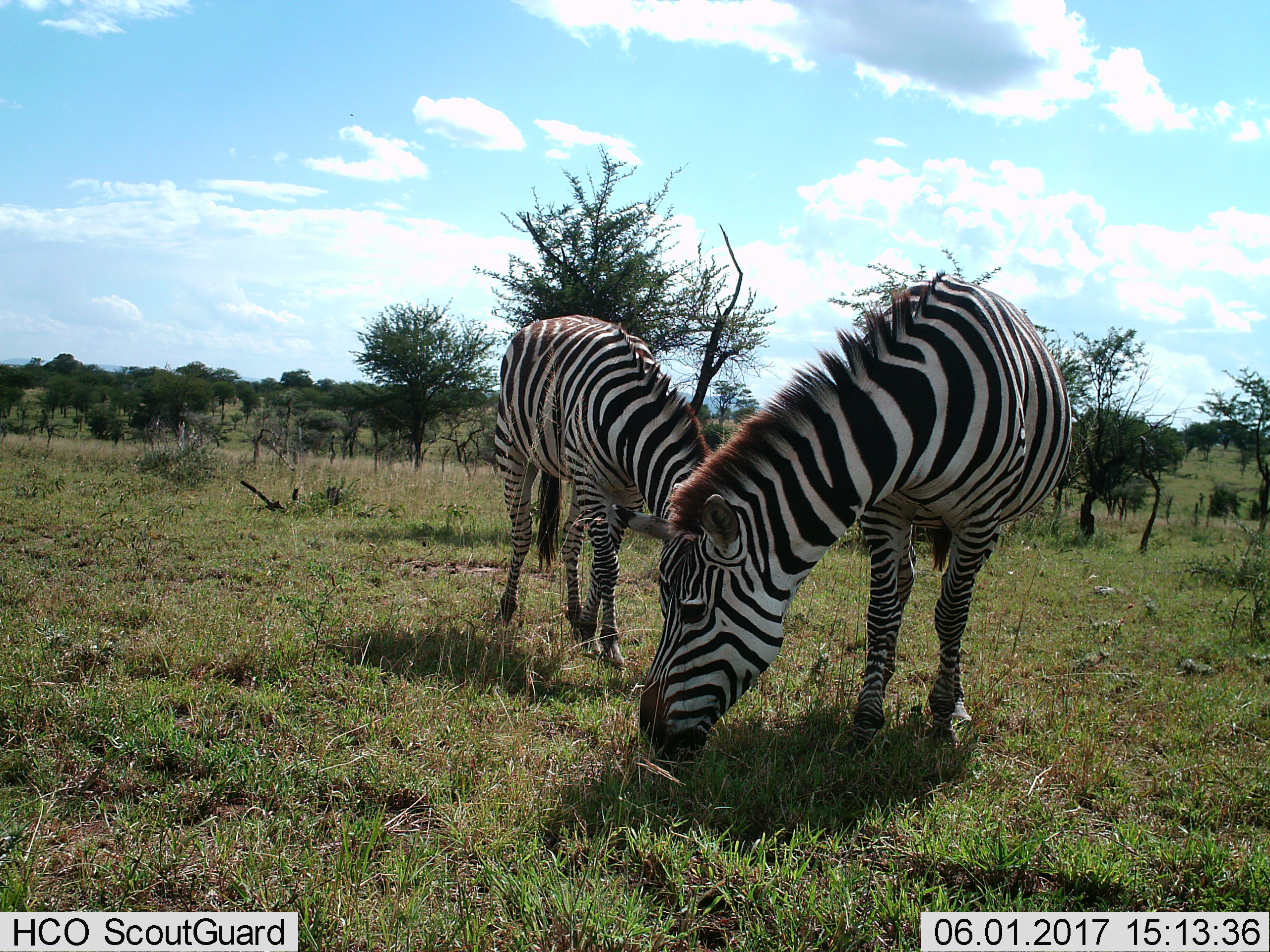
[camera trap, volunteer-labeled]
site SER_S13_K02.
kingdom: Animalia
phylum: Chordata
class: Mammalia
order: Perissodactyla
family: Equidae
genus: Equus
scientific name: Equus quagga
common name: plains zebra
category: zebraplains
Zebraplains (plains zebra) (Equus quagga), count 2. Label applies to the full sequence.